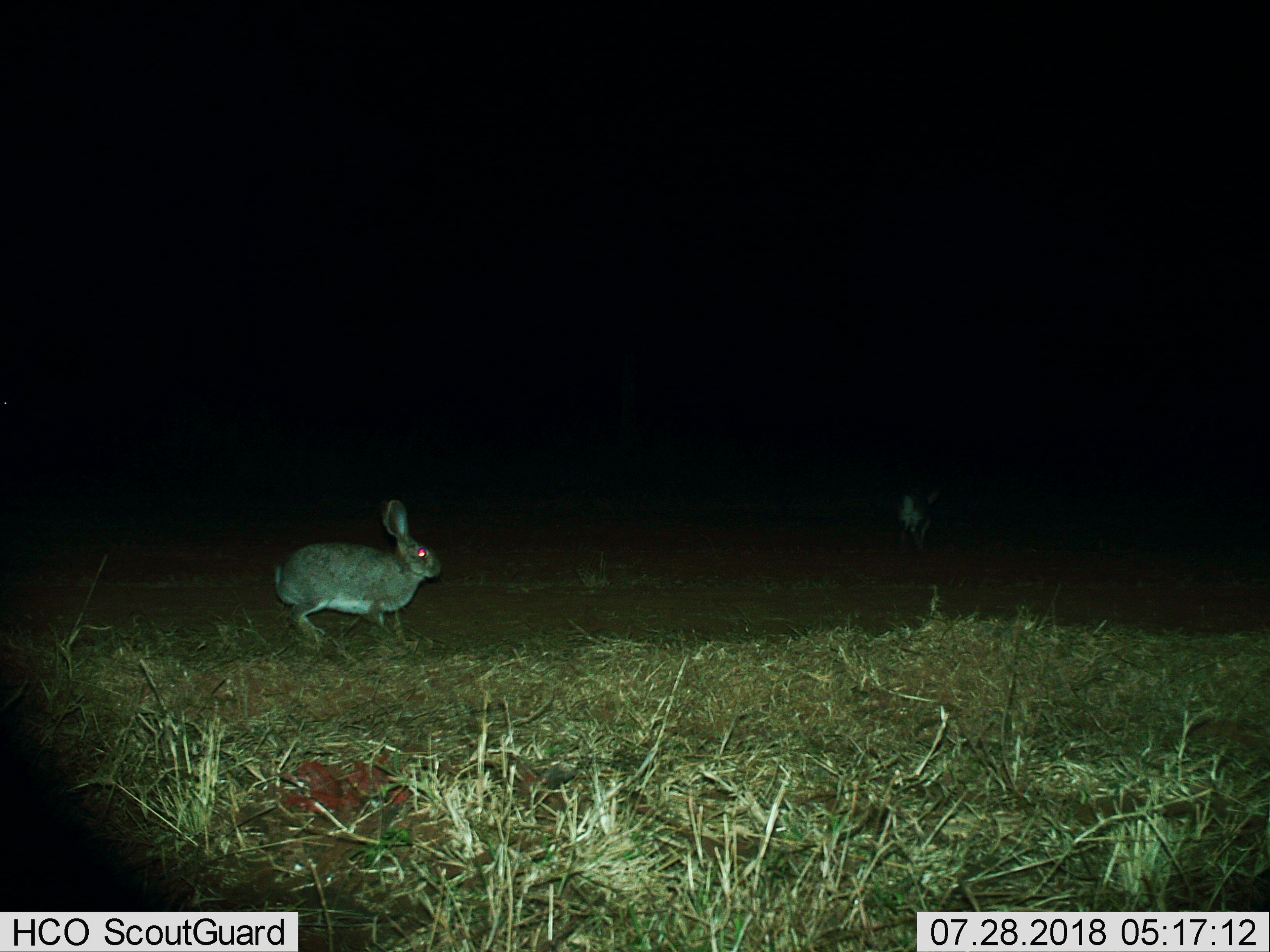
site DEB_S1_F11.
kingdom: Animalia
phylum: Chordata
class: Mammalia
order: Lagomorpha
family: Leporidae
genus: Lepus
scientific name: Lepus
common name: hare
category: hareunknown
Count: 1.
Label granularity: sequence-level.